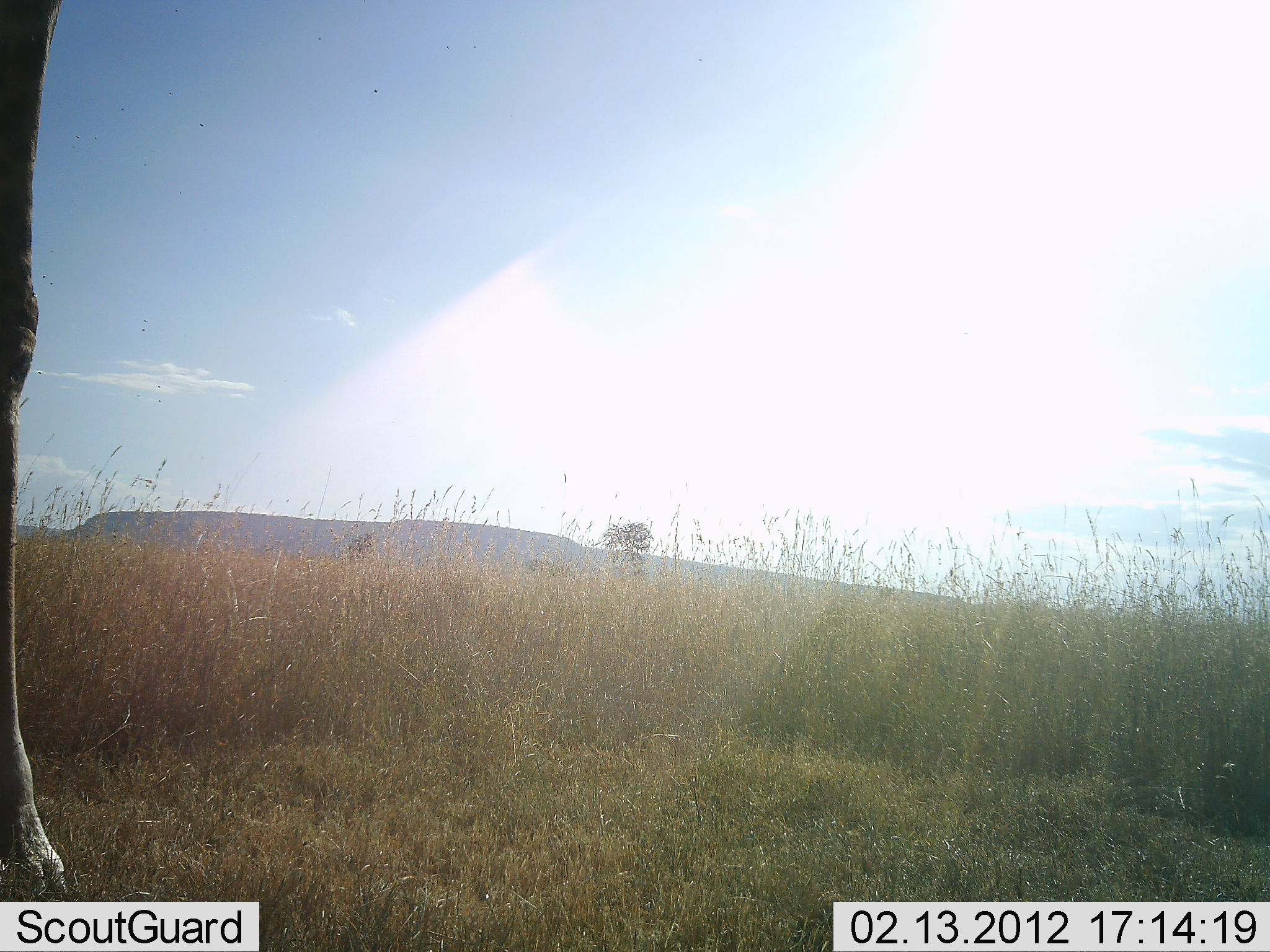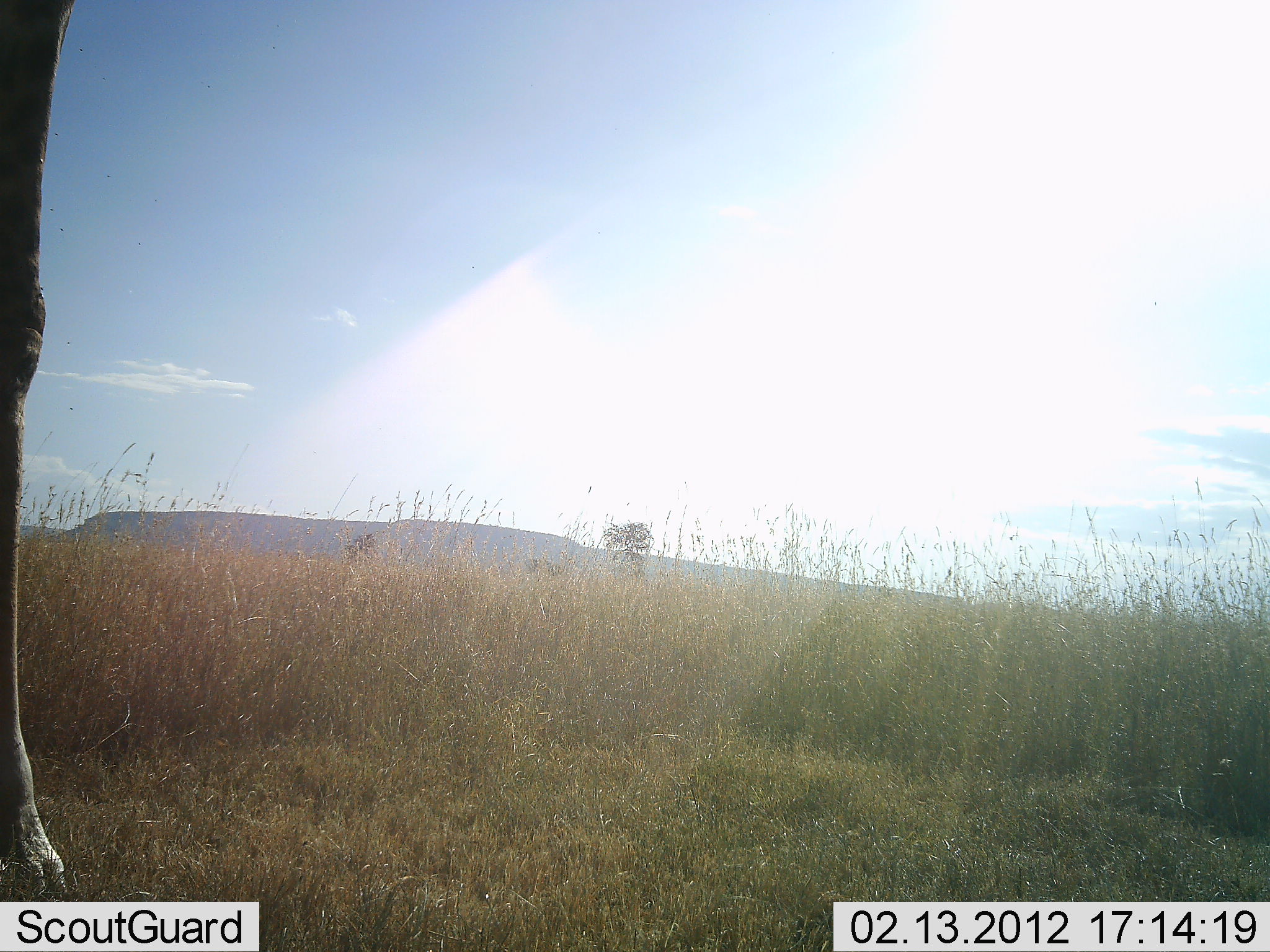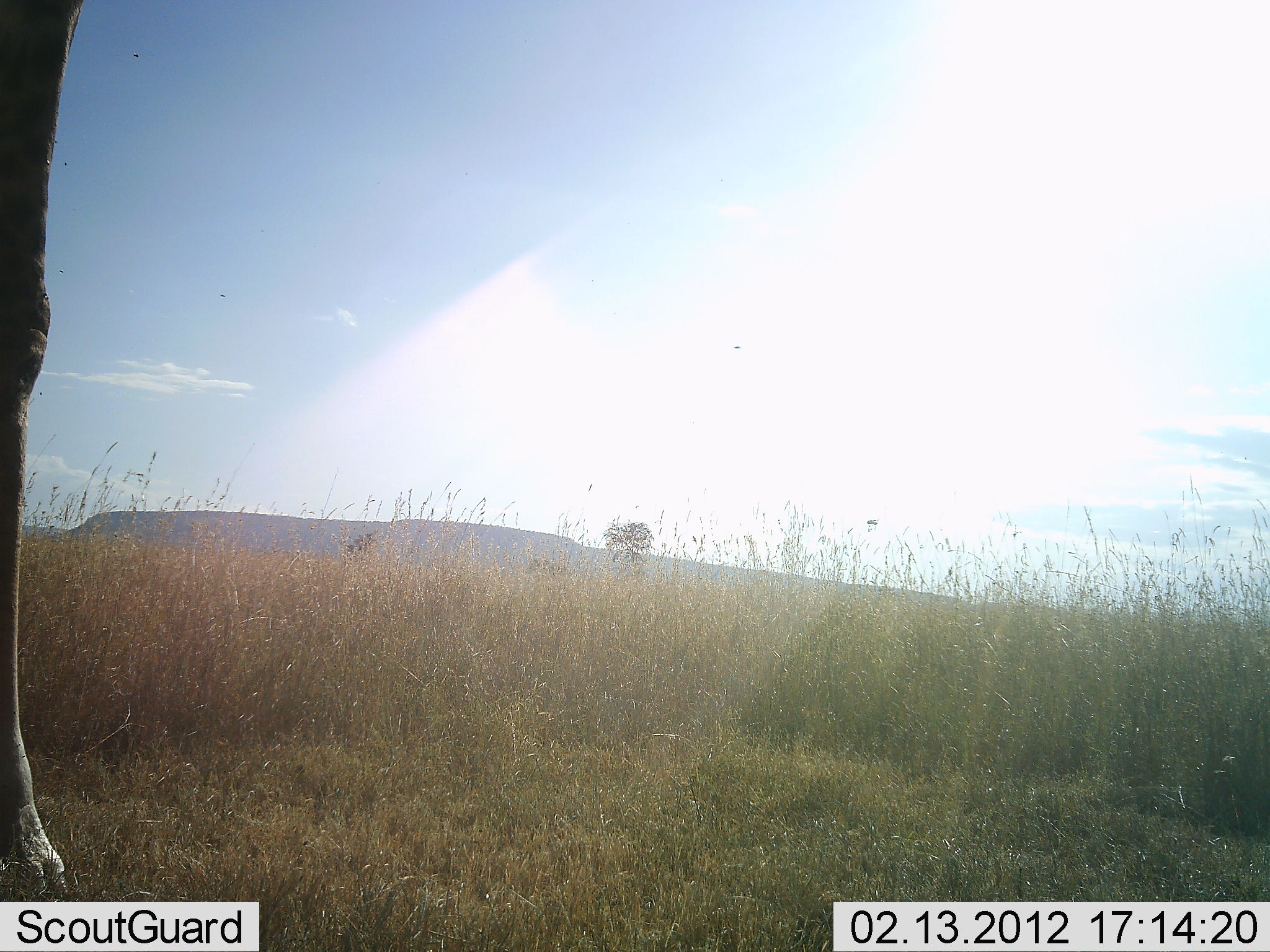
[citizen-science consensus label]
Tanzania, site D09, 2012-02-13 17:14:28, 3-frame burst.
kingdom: Animalia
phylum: Chordata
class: Mammalia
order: Artiodactyla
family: Giraffidae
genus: Giraffa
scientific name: Giraffa camelopardalis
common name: giraffe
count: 1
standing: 95%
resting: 0%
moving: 5%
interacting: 0%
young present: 0%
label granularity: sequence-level